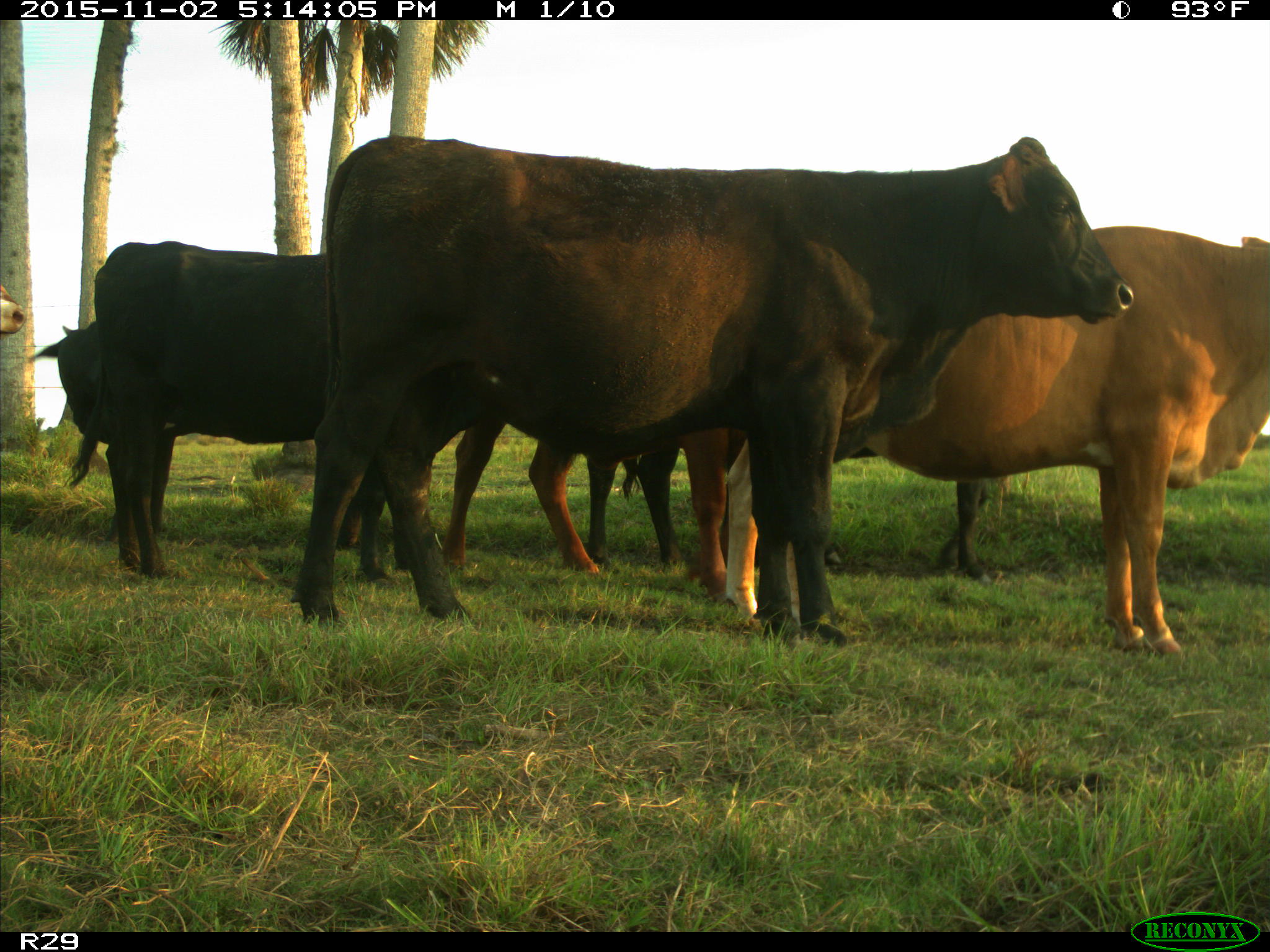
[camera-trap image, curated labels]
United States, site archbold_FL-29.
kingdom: Animalia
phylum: Chordata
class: Mammalia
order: Artiodactyla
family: Bovidae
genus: Bos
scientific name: Bos taurus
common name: domestic cow